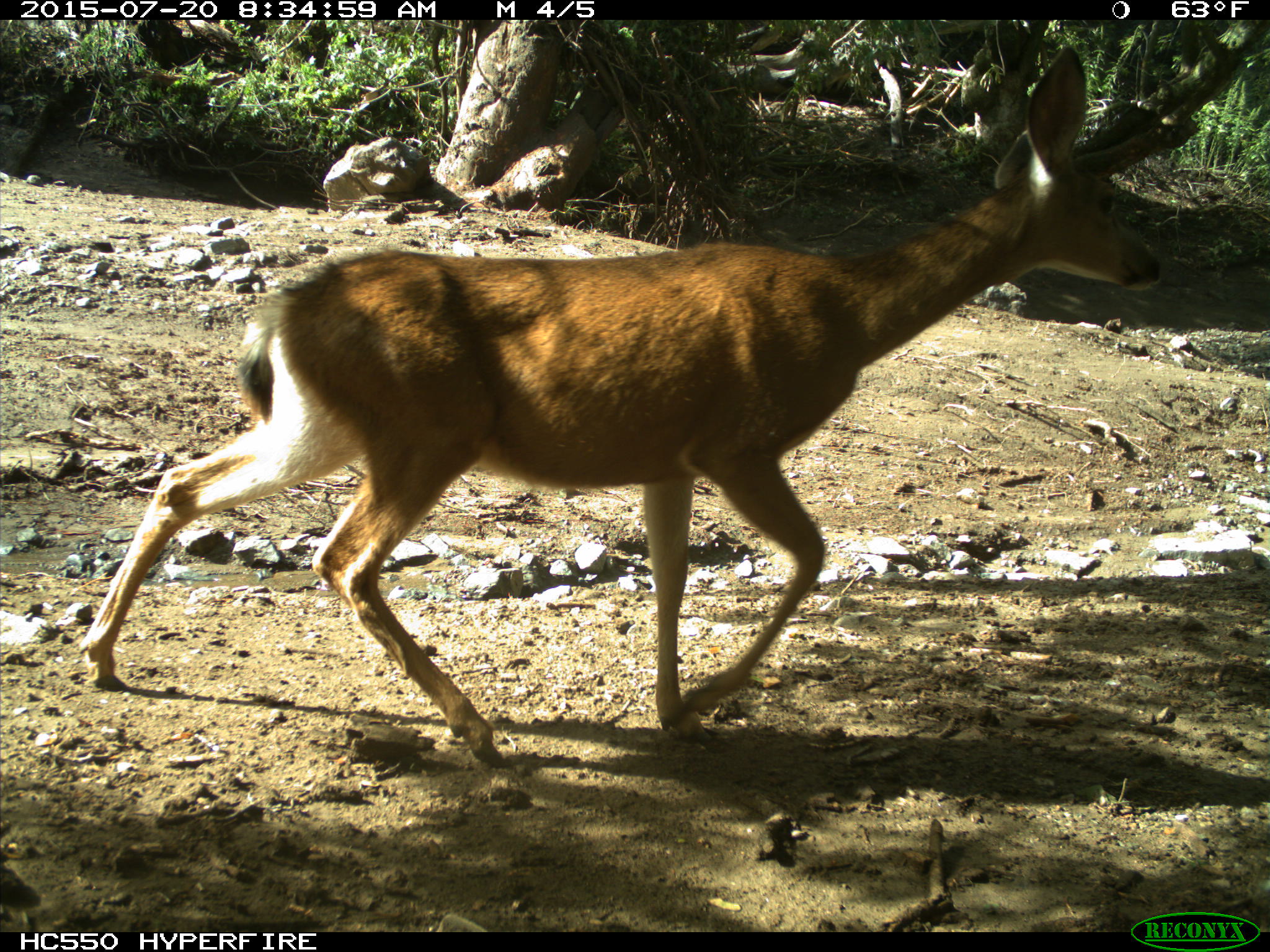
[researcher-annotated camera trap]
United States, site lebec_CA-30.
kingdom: Animalia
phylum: Chordata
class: Mammalia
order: Artiodactyla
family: Cervidae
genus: Odocoileus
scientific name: Odocoileus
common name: deer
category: unidentified deer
Unidentified deer (deer) (Odocoileus).